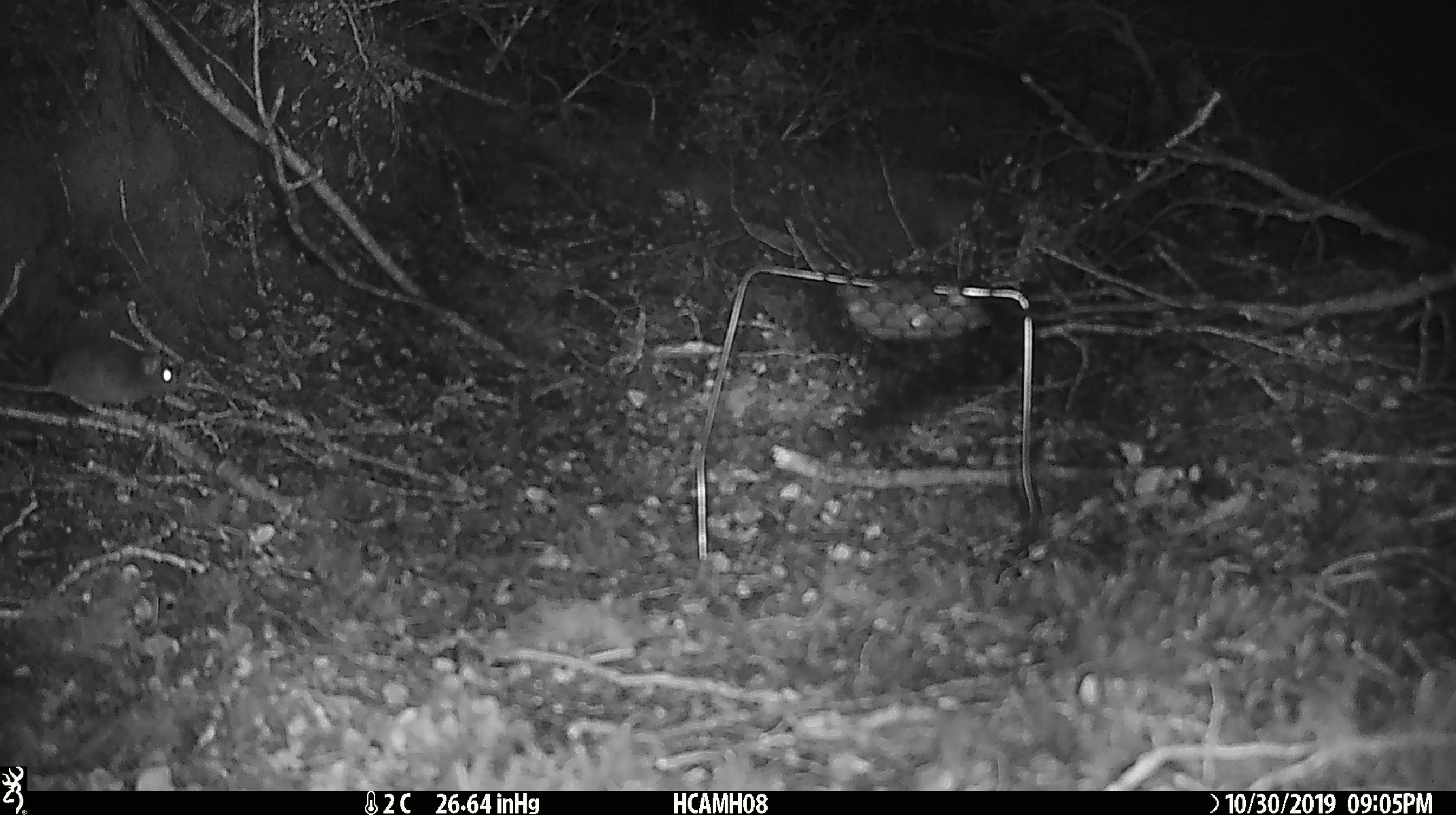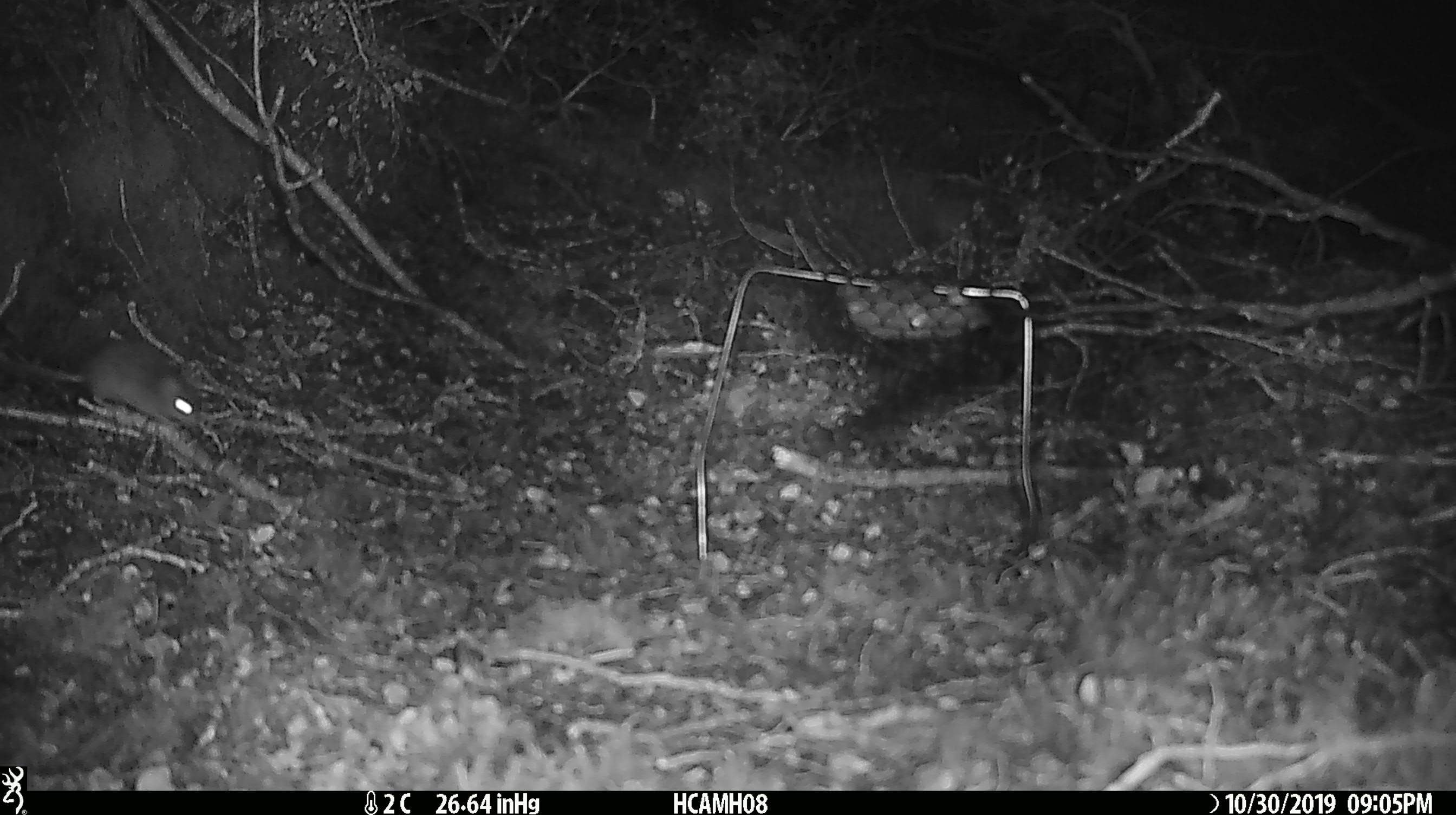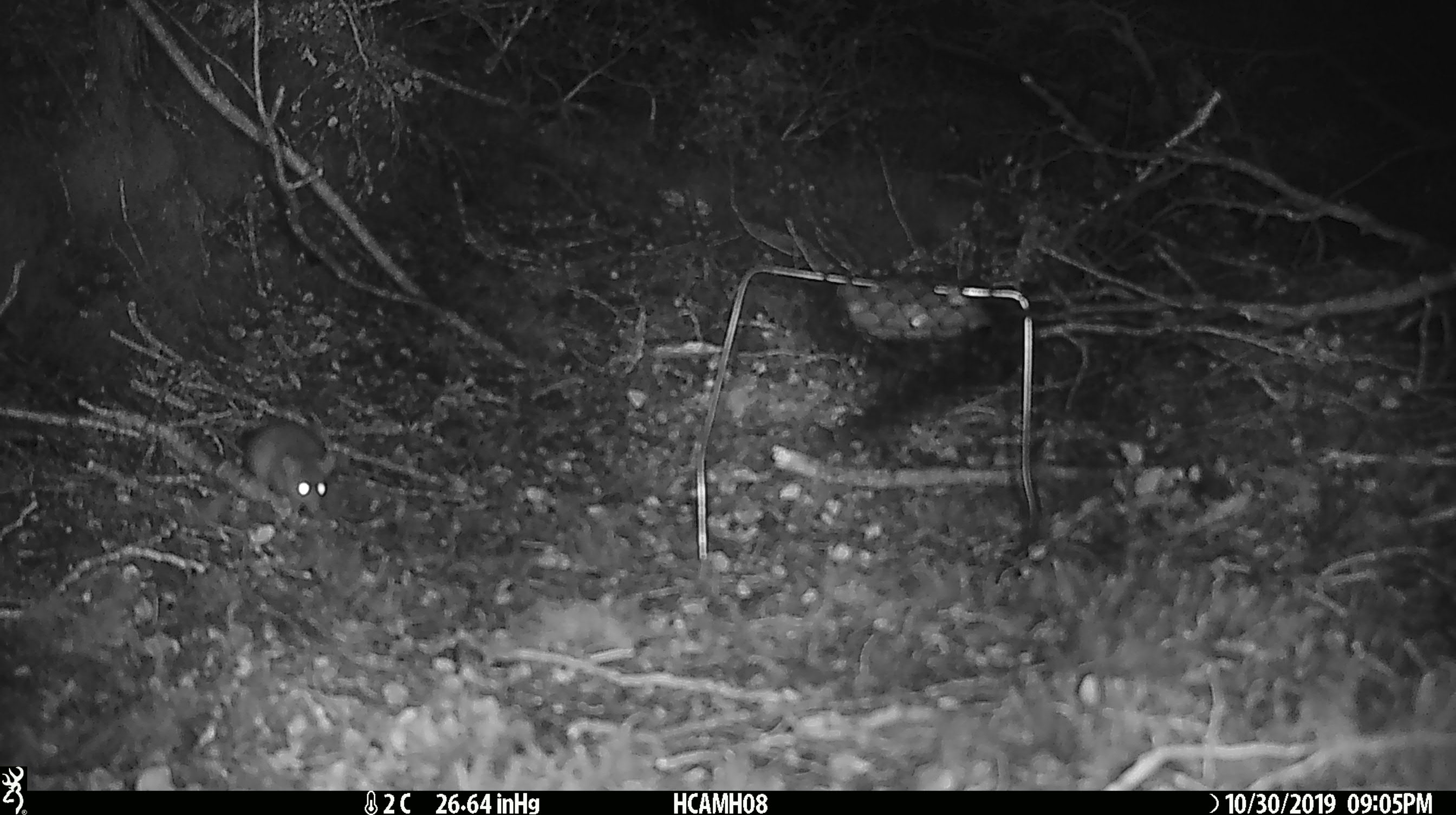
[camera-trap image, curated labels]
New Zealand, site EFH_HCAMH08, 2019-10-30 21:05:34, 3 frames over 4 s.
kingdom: Animalia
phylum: Chordata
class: Mammalia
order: Rodentia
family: Muridae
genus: Mus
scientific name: Mus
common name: mouse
Mouse (Mus).